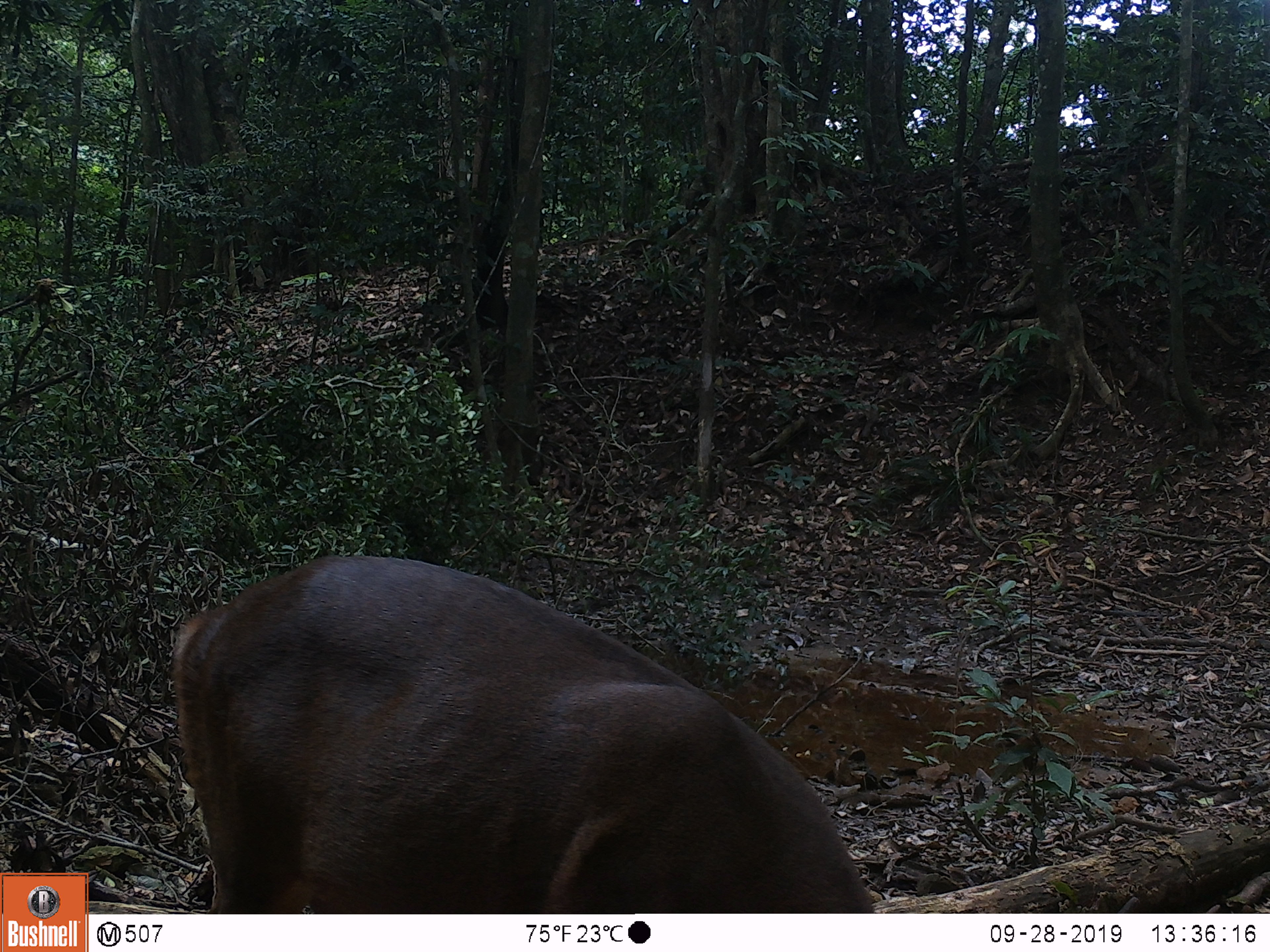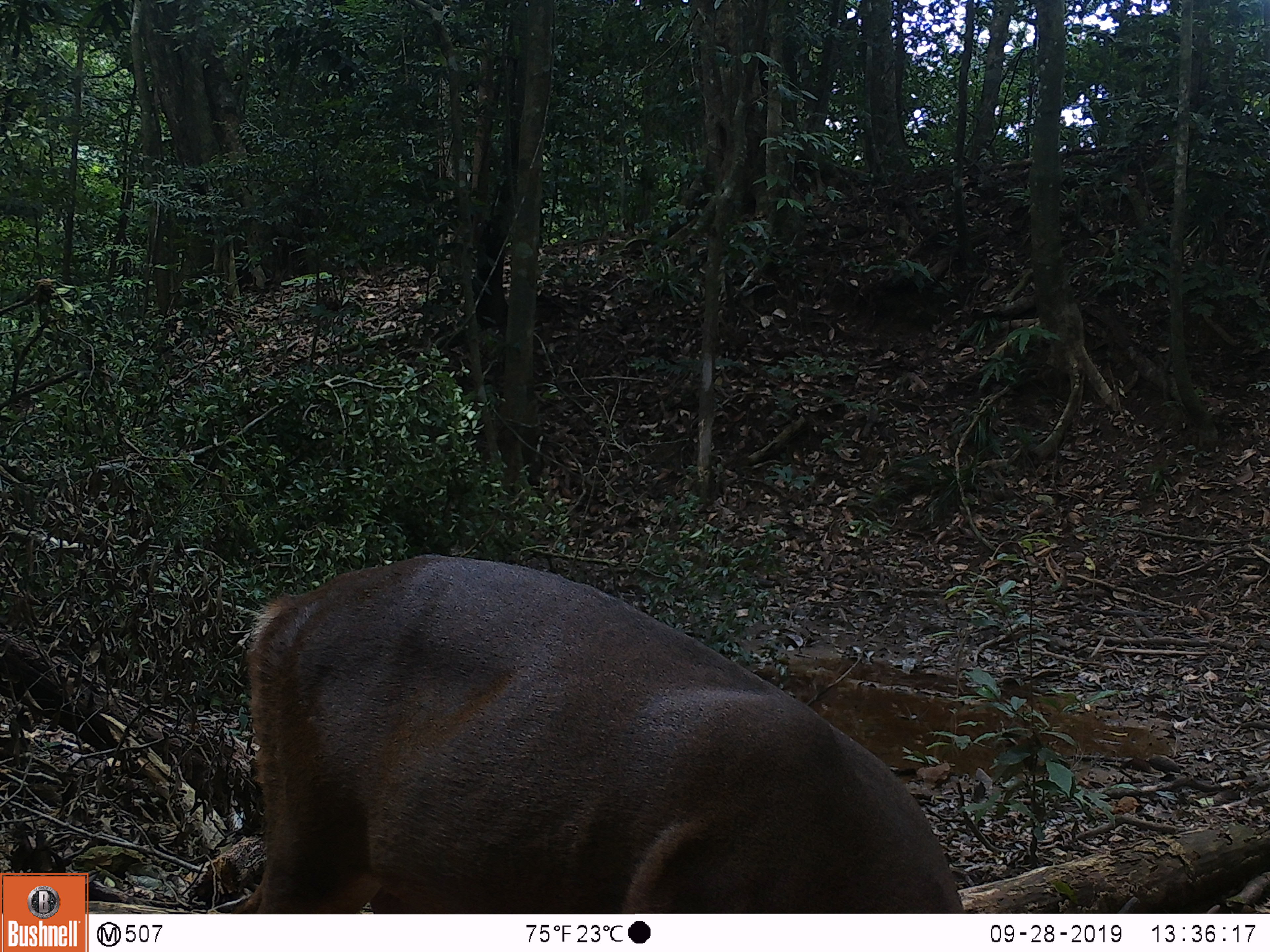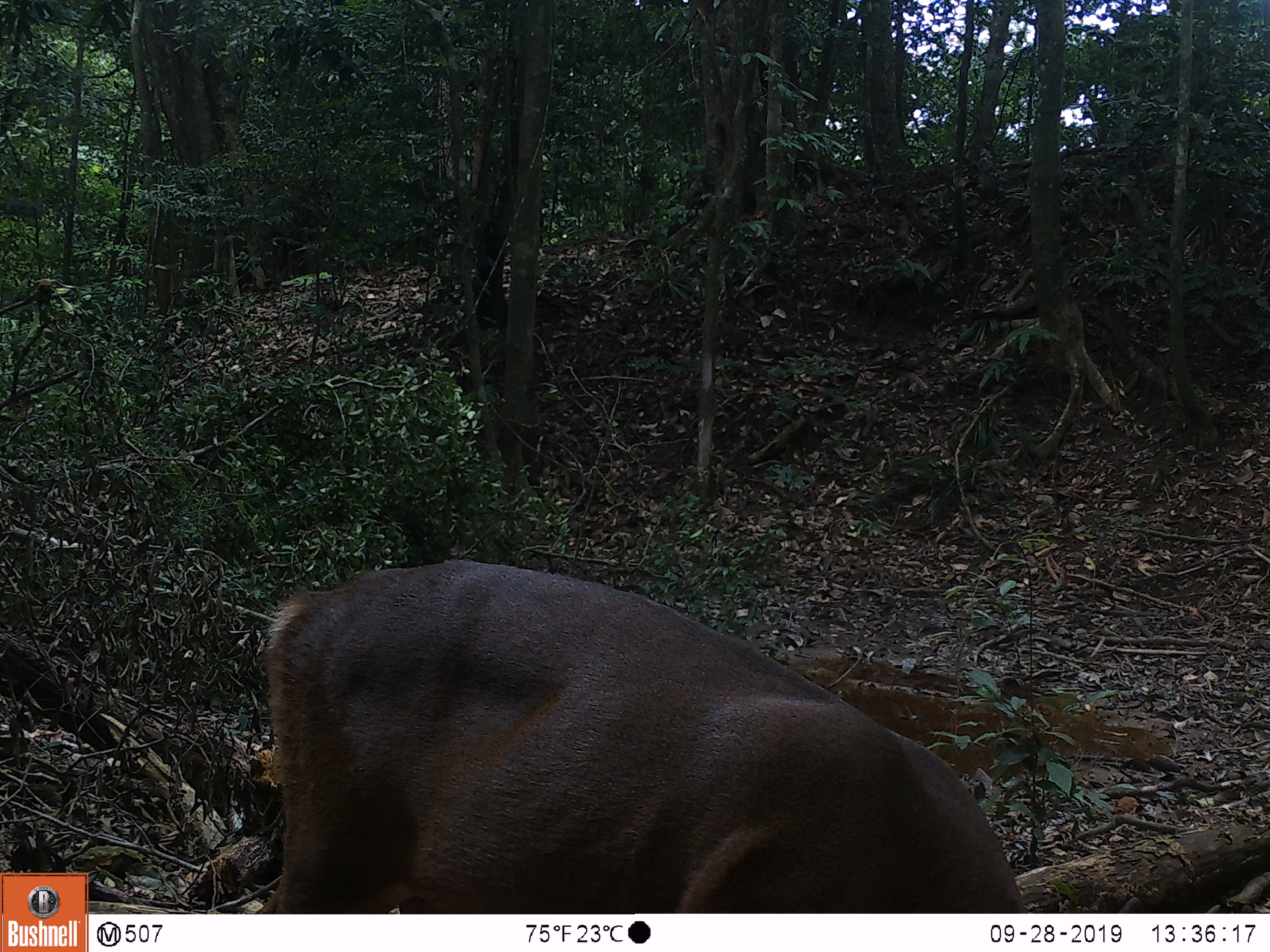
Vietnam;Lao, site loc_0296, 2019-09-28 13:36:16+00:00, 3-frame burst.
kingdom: Animalia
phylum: Chordata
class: Mammalia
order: Artiodactyla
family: Cervidae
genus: Muntiacus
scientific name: Muntiacus vuquangensis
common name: large-antlered muntjac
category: large antlered muntjac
Large antlered muntjac (large-antlered muntjac) (Muntiacus vuquangensis). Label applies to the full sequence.